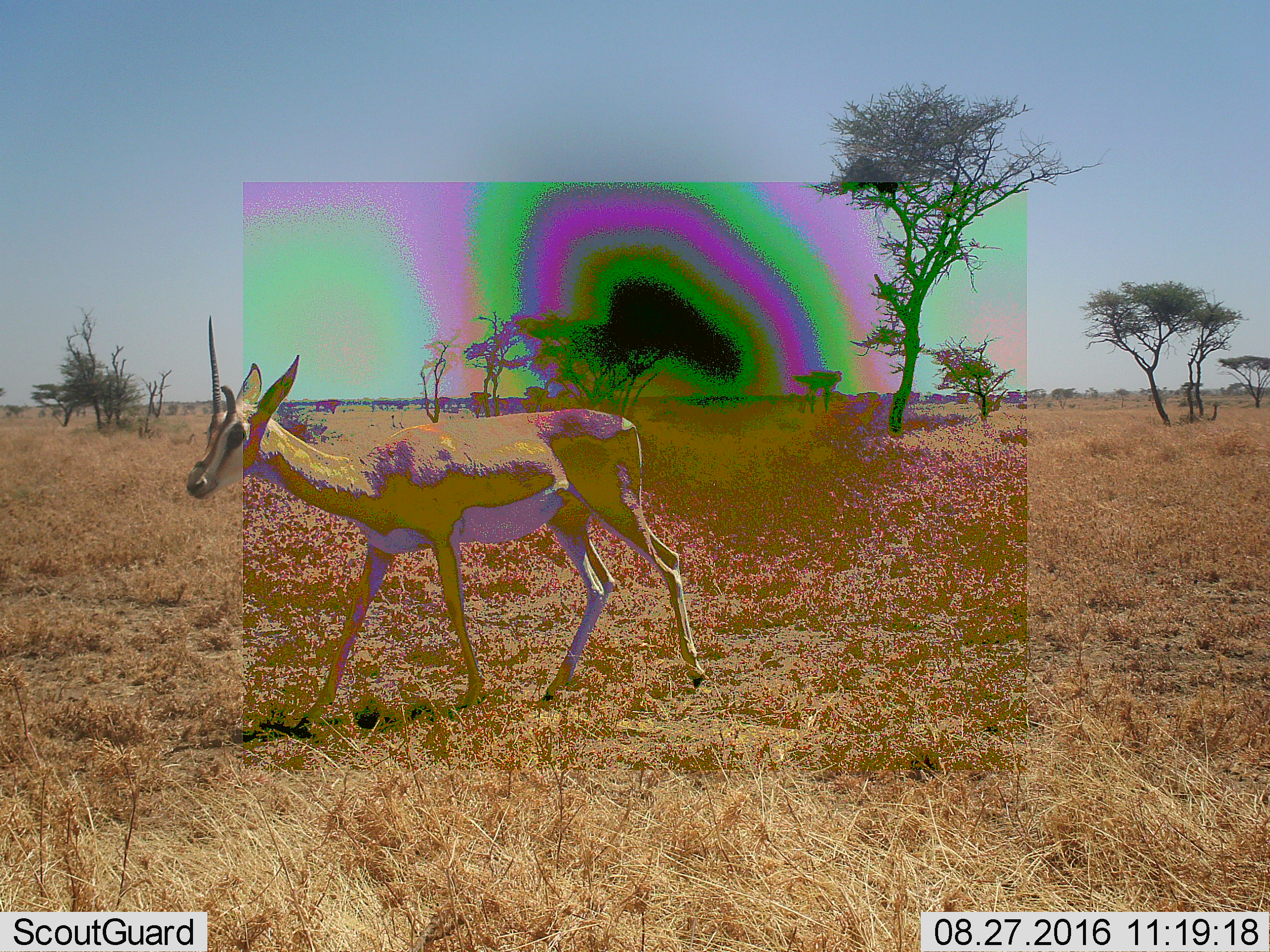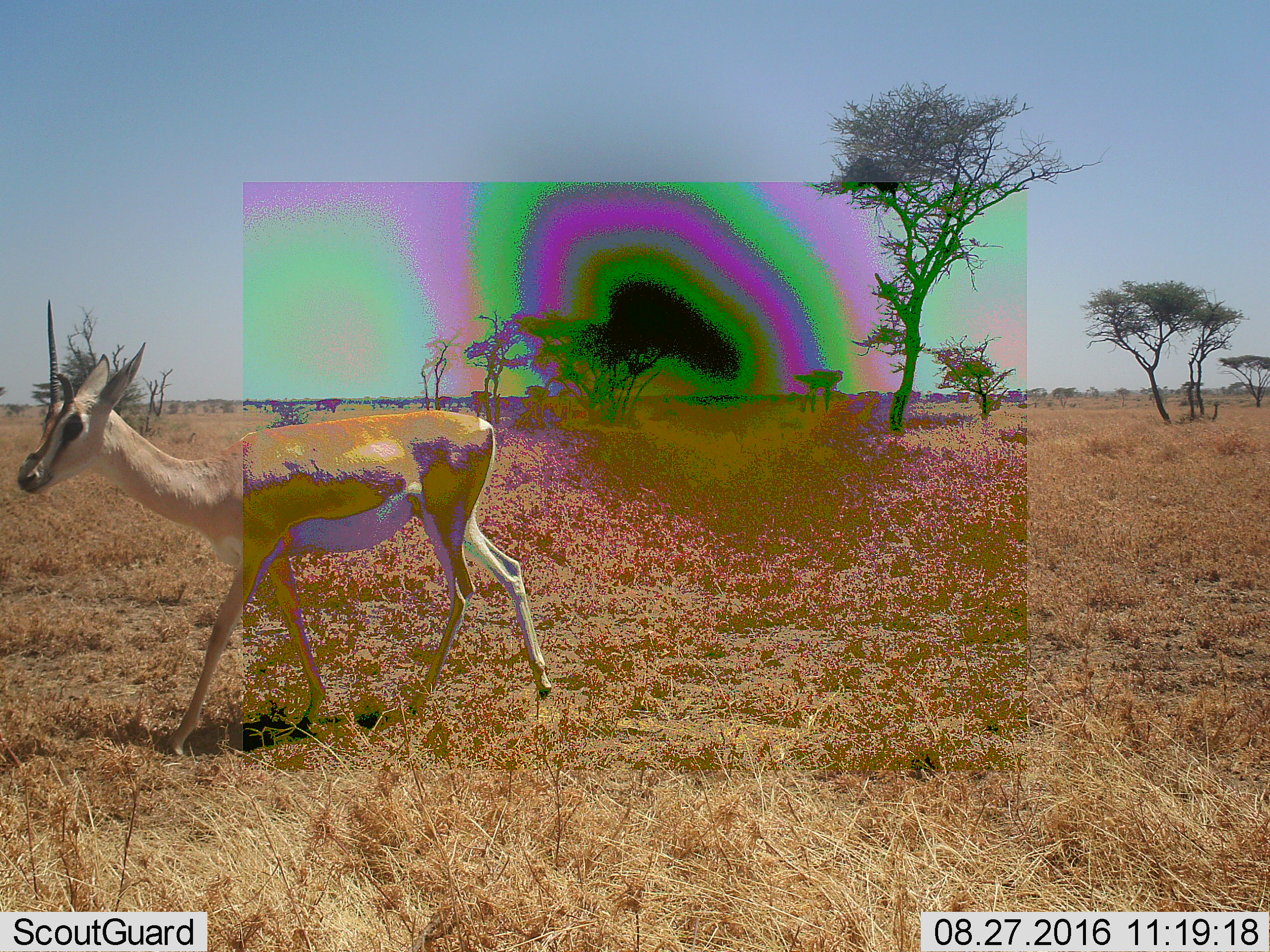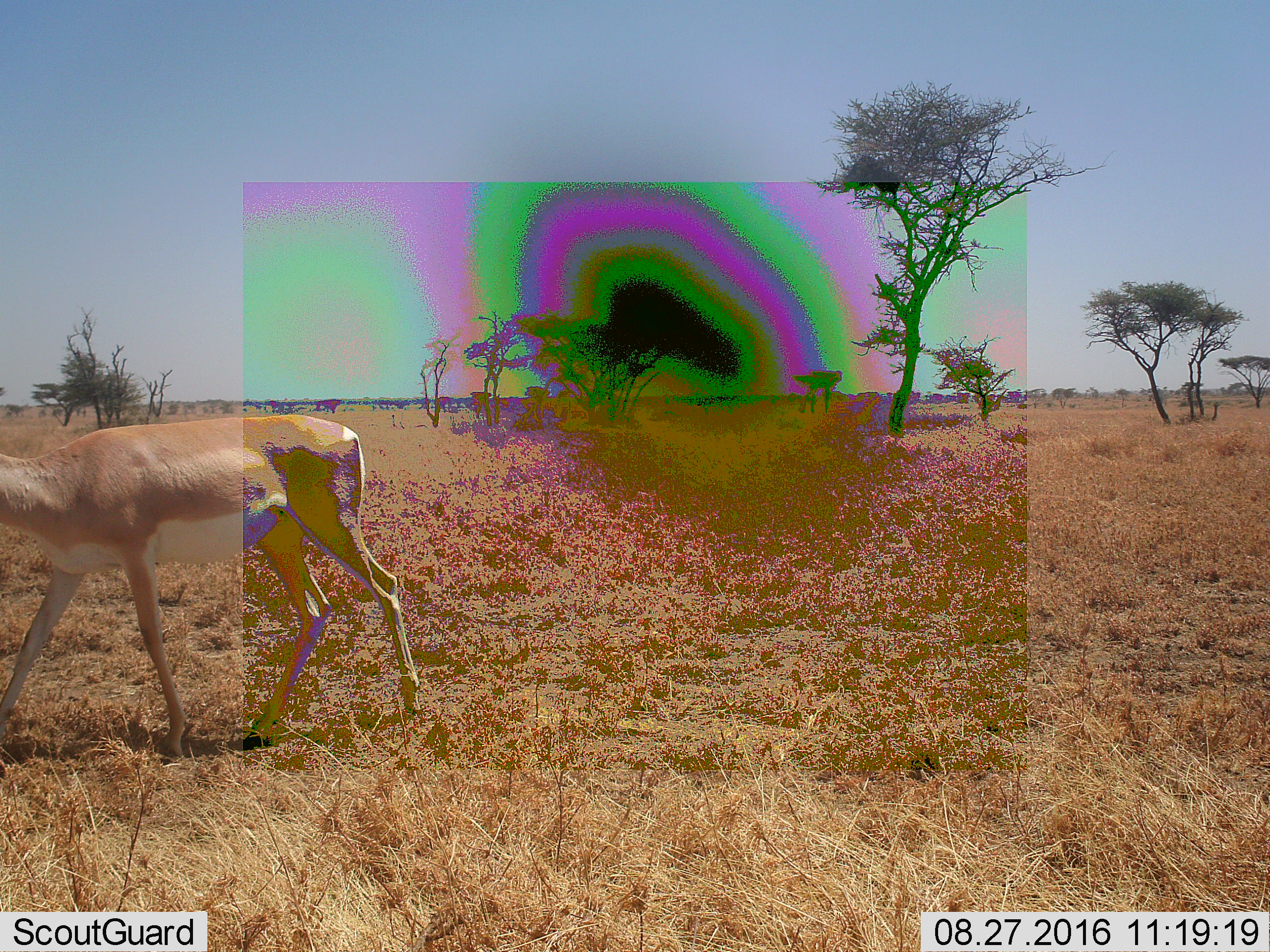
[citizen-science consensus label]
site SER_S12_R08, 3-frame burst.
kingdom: Animalia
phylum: Chordata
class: Mammalia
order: Artiodactyla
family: Bovidae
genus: Nanger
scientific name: Nanger granti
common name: grant's gazelle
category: gazellegrants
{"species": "gazellegrants (grant's gazelle) (Nanger granti)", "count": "1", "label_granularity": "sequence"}